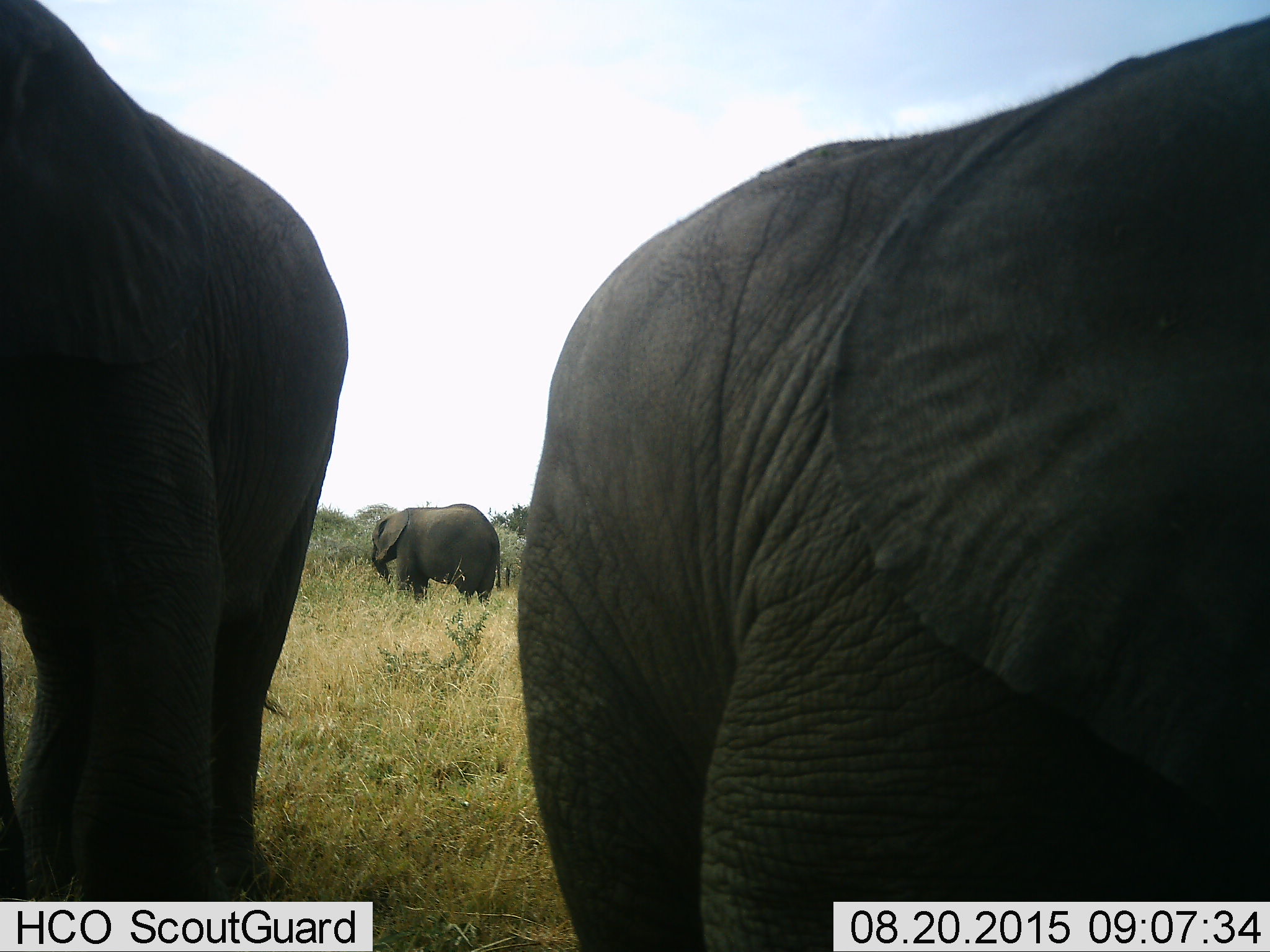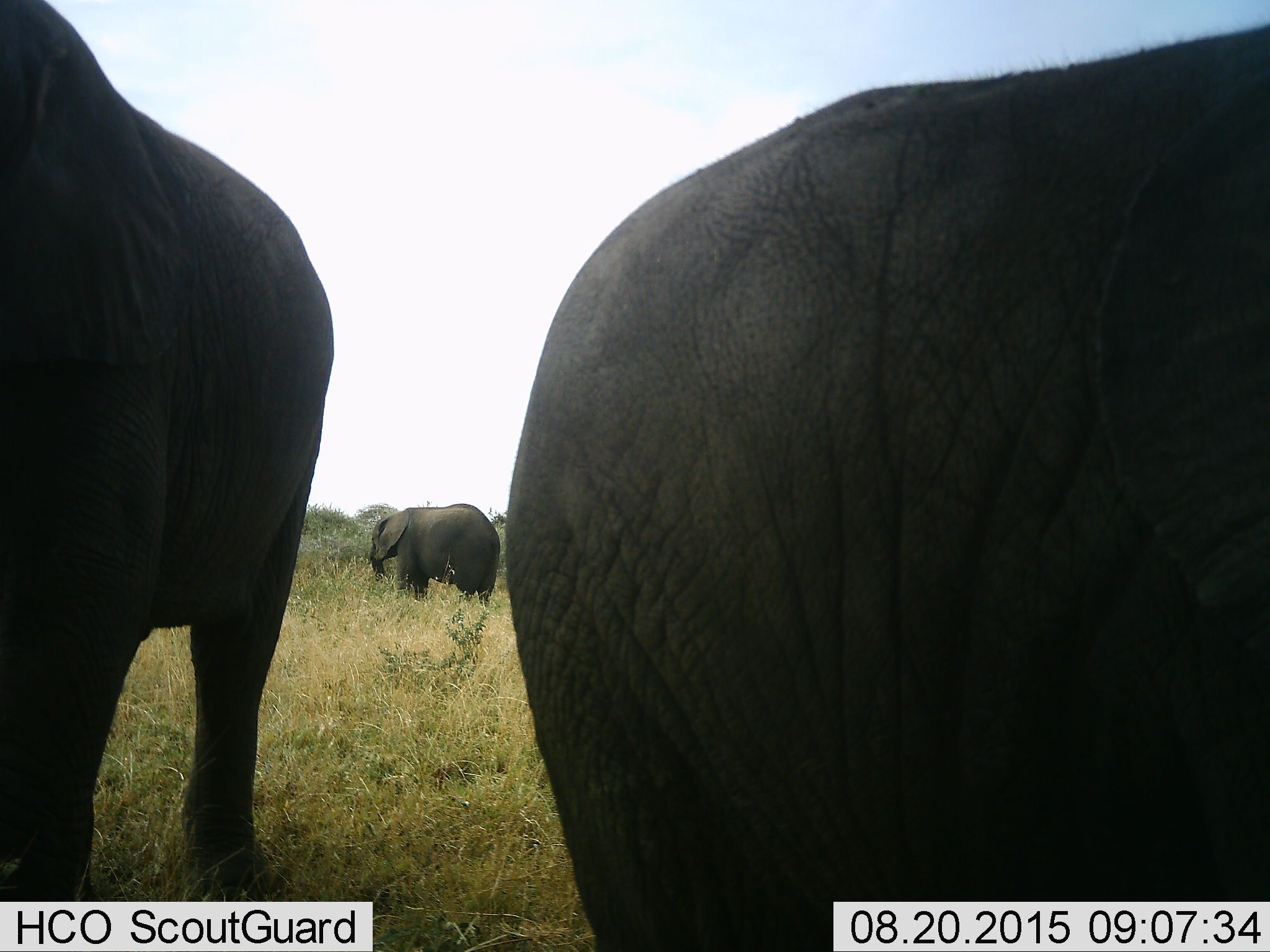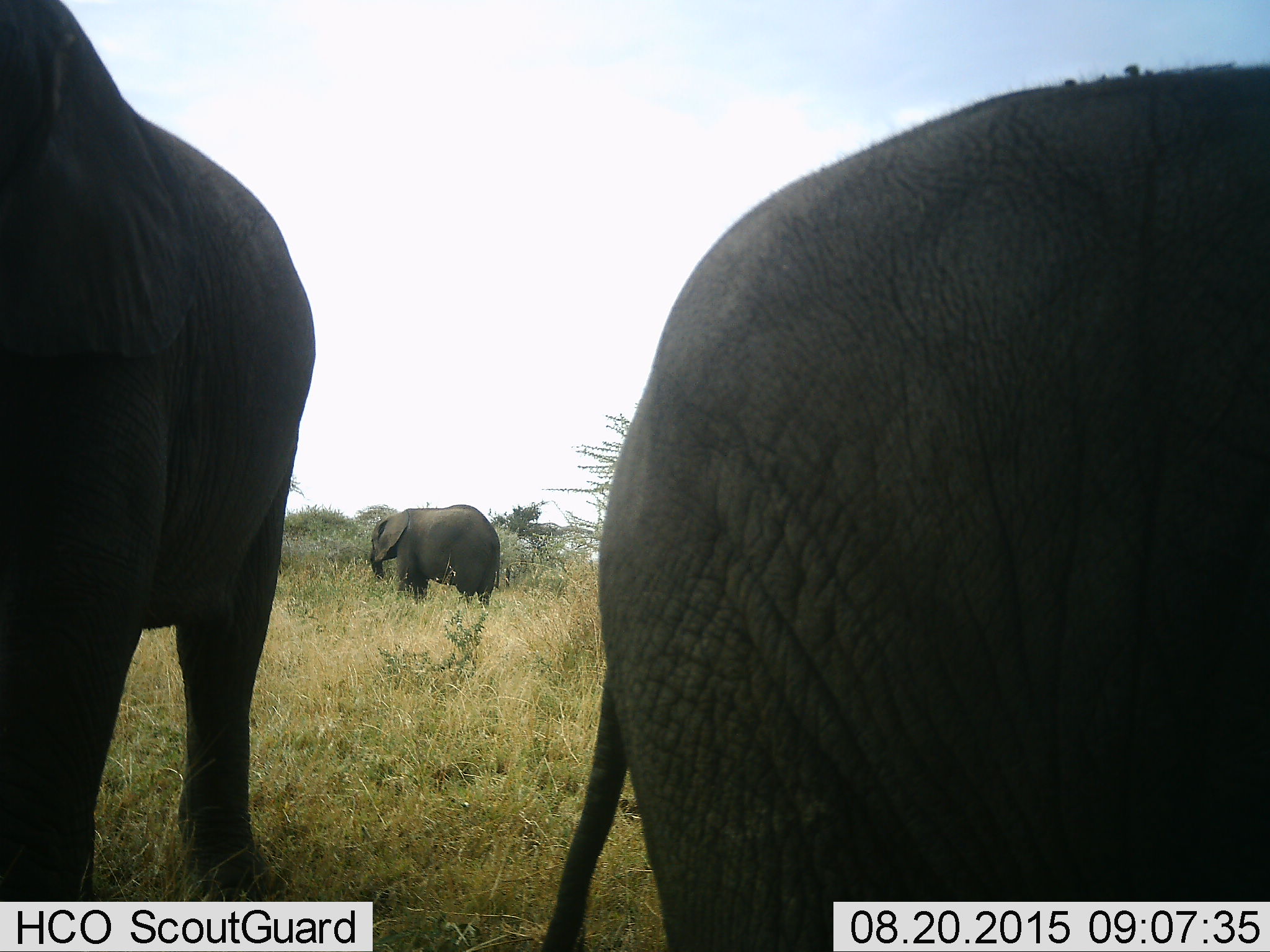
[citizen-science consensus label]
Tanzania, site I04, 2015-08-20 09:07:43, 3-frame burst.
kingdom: Animalia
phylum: Chordata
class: Mammalia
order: Proboscidea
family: Elephantidae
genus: Loxodonta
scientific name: Loxodonta africana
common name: african bush elephant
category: elephant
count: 3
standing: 80%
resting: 0%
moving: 30%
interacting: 0%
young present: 10%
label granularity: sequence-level